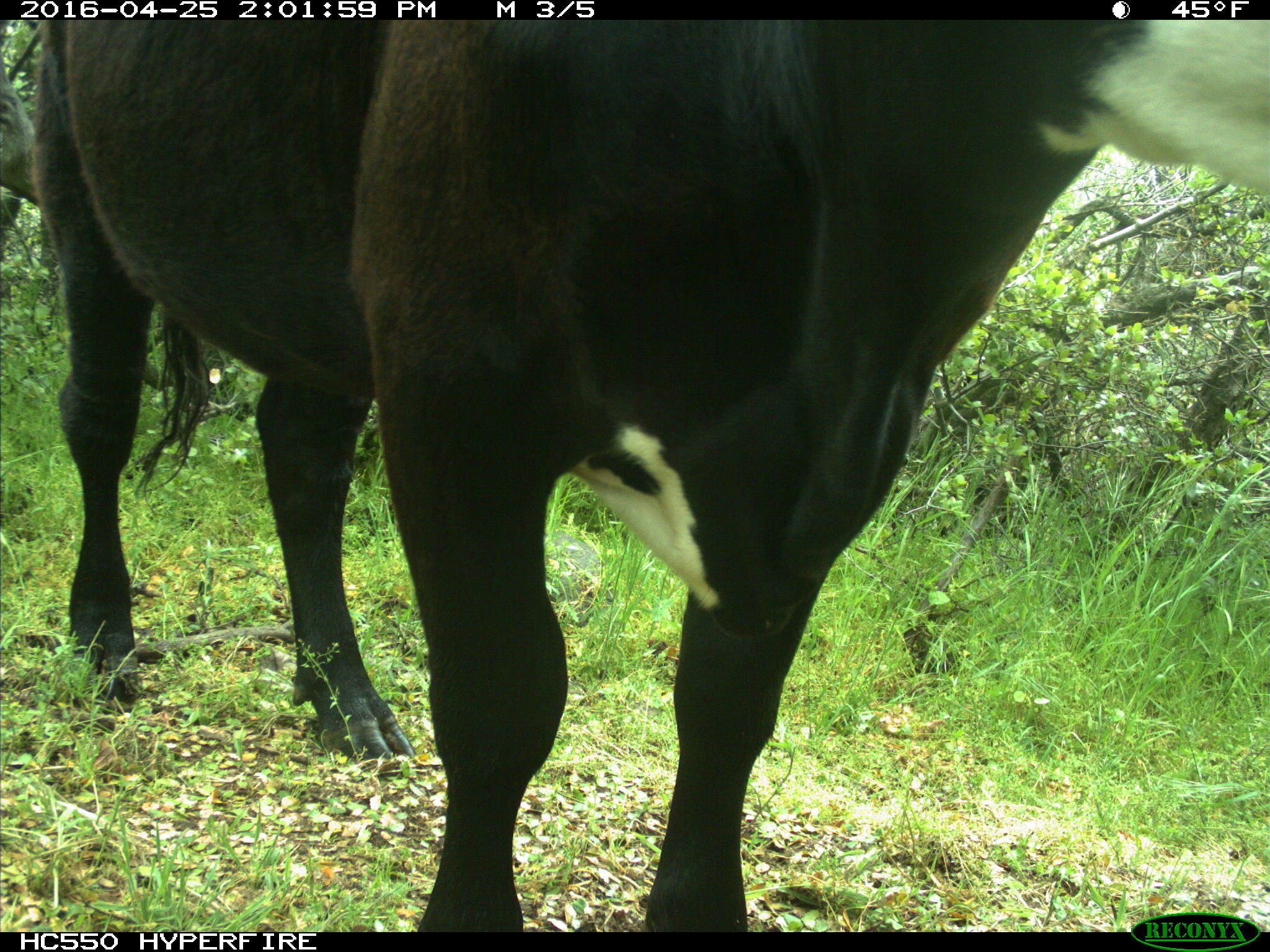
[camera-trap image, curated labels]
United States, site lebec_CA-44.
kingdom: Animalia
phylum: Chordata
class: Mammalia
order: Artiodactyla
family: Bovidae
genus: Bos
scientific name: Bos taurus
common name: domestic cow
Bos taurus (domestic cow).